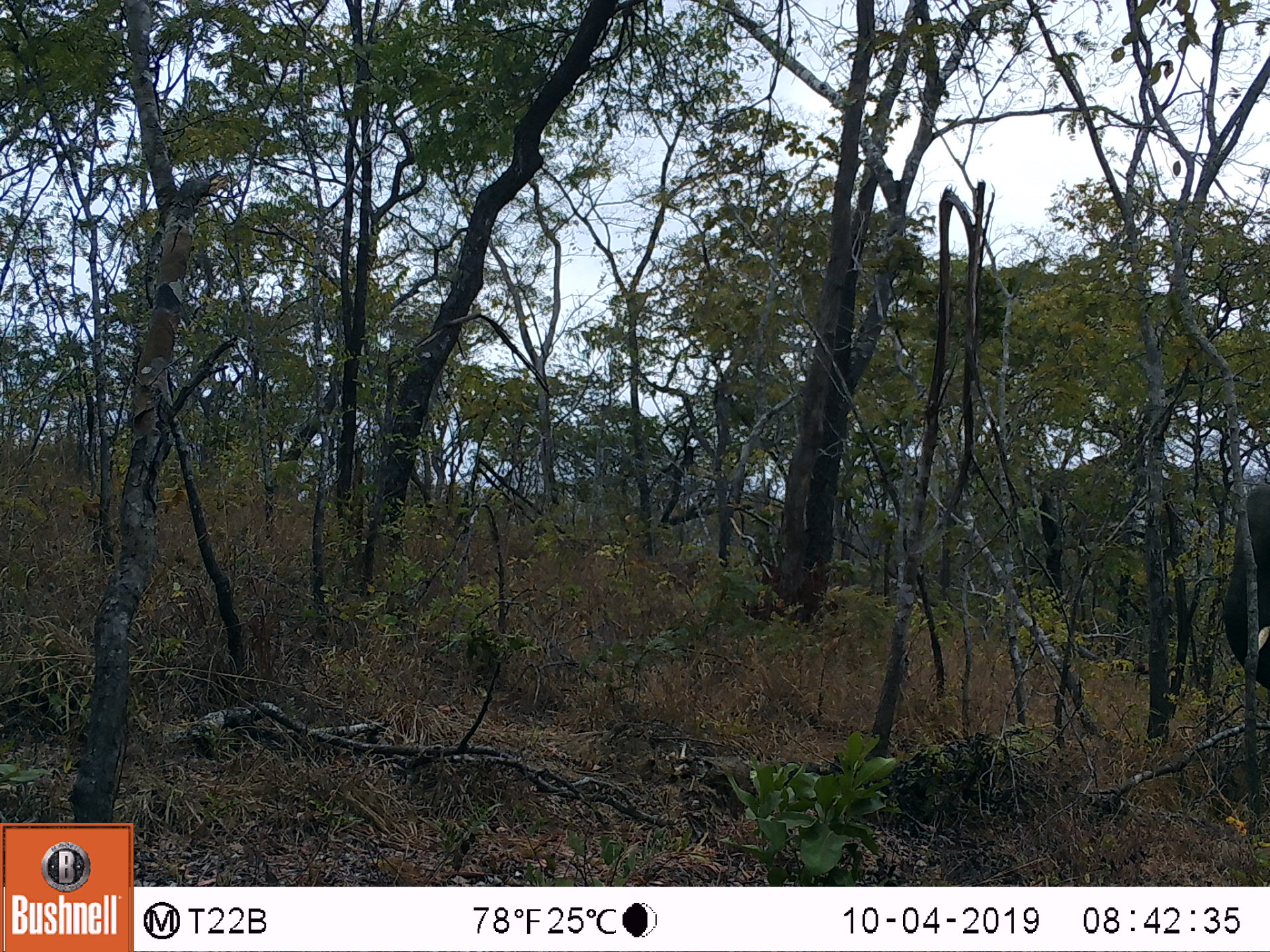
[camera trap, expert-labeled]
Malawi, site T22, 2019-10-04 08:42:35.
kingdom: Animalia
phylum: Chordata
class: Mammalia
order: Proboscidea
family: Elephantidae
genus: Loxodonta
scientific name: Loxodonta africana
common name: african savanna elephant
African savanna elephant (Loxodonta africana), count 1.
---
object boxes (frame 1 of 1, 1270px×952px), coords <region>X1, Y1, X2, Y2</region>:
african savanna elephant: <region>1203, 481, 1269, 710</region>